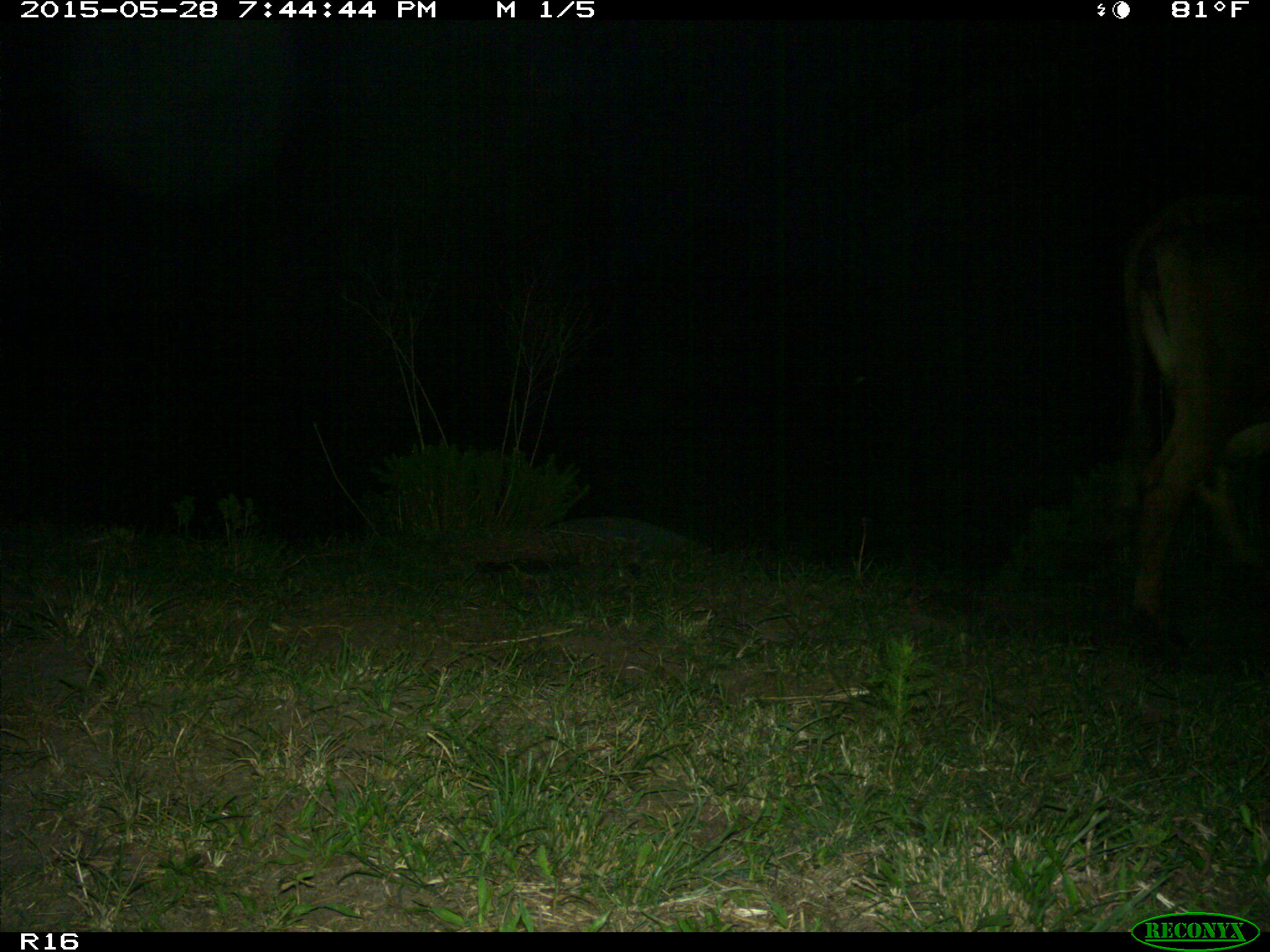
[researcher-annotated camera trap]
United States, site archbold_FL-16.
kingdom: Animalia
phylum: Chordata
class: Mammalia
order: Artiodactyla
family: Bovidae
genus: Bos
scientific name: Bos taurus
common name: domestic cow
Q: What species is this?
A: Bos taurus (domestic cow).